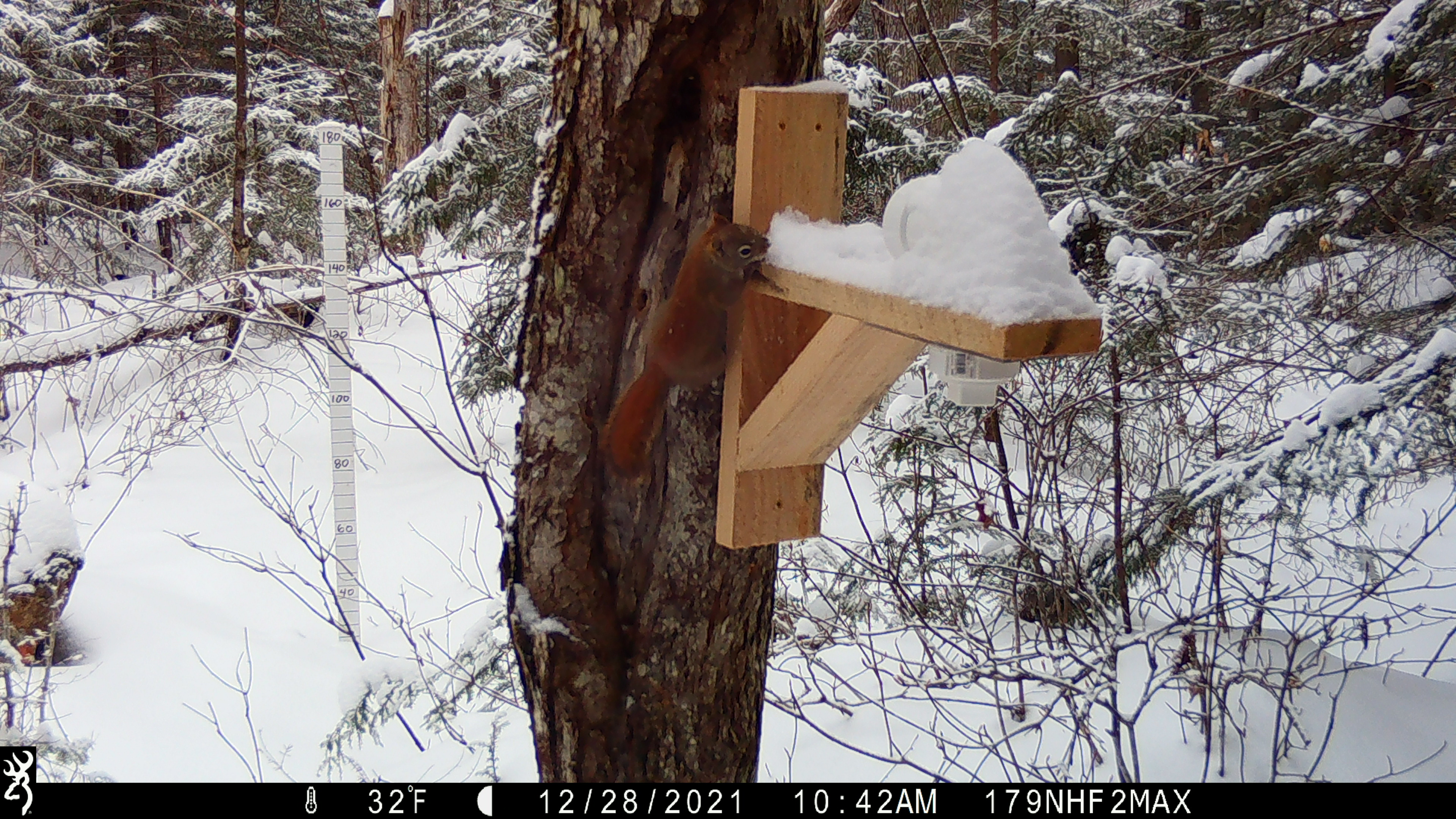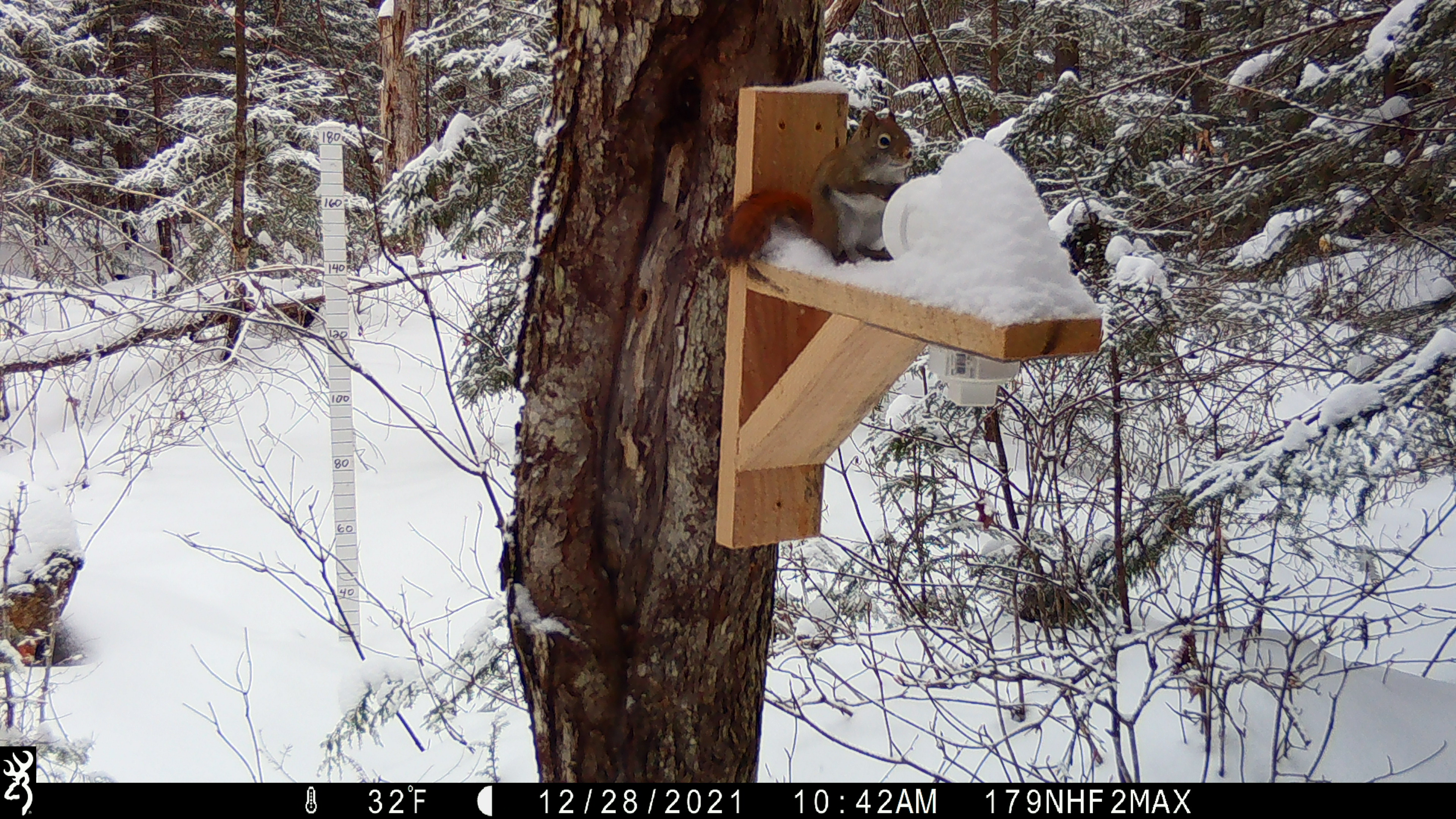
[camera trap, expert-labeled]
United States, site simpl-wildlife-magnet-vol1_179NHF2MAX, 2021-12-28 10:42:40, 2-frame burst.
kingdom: Animalia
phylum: Chordata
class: Mammalia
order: Rodentia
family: Sciuridae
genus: Tamiasciurus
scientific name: Tamiasciurus hudsonicus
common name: red squirrel